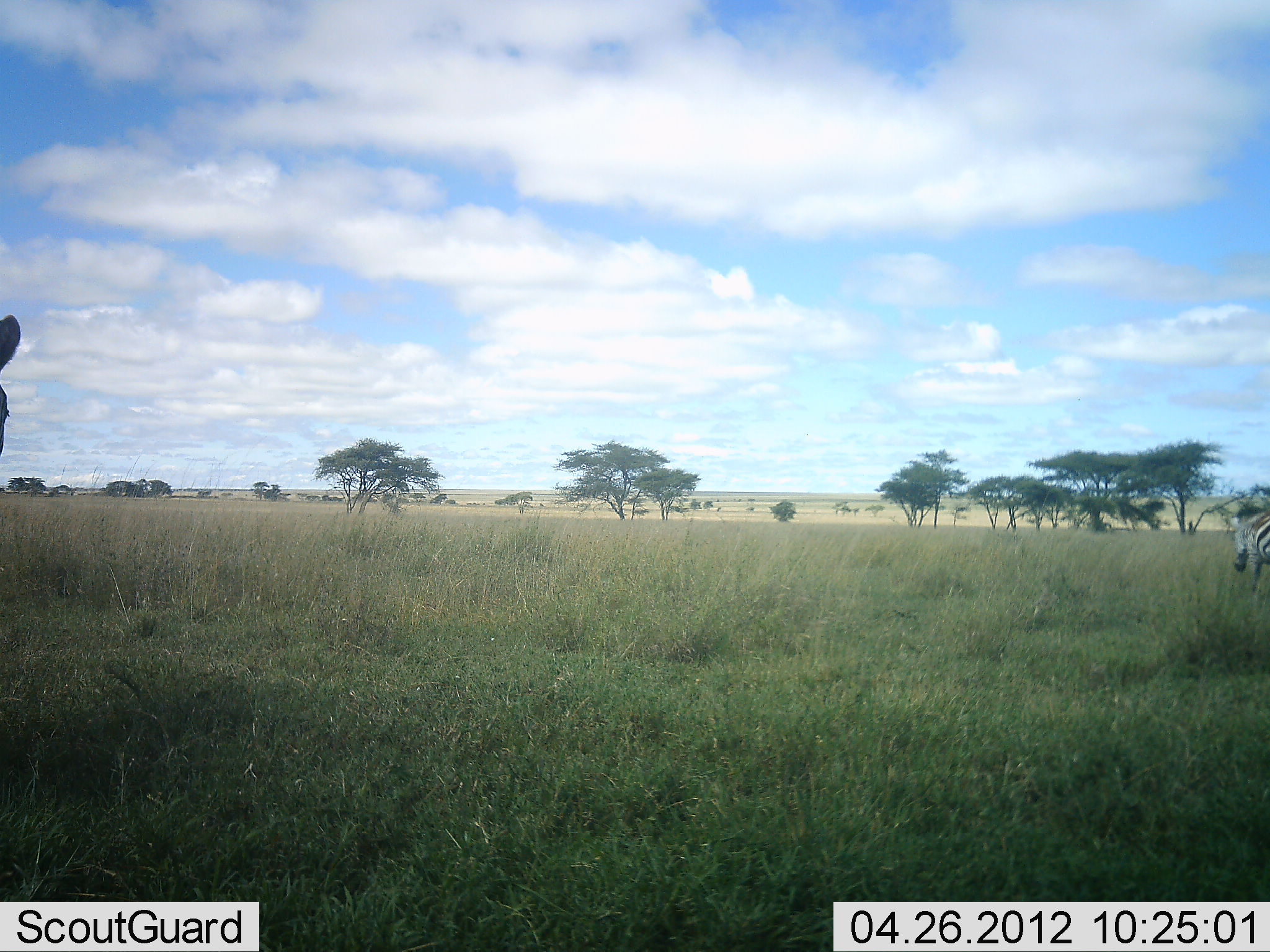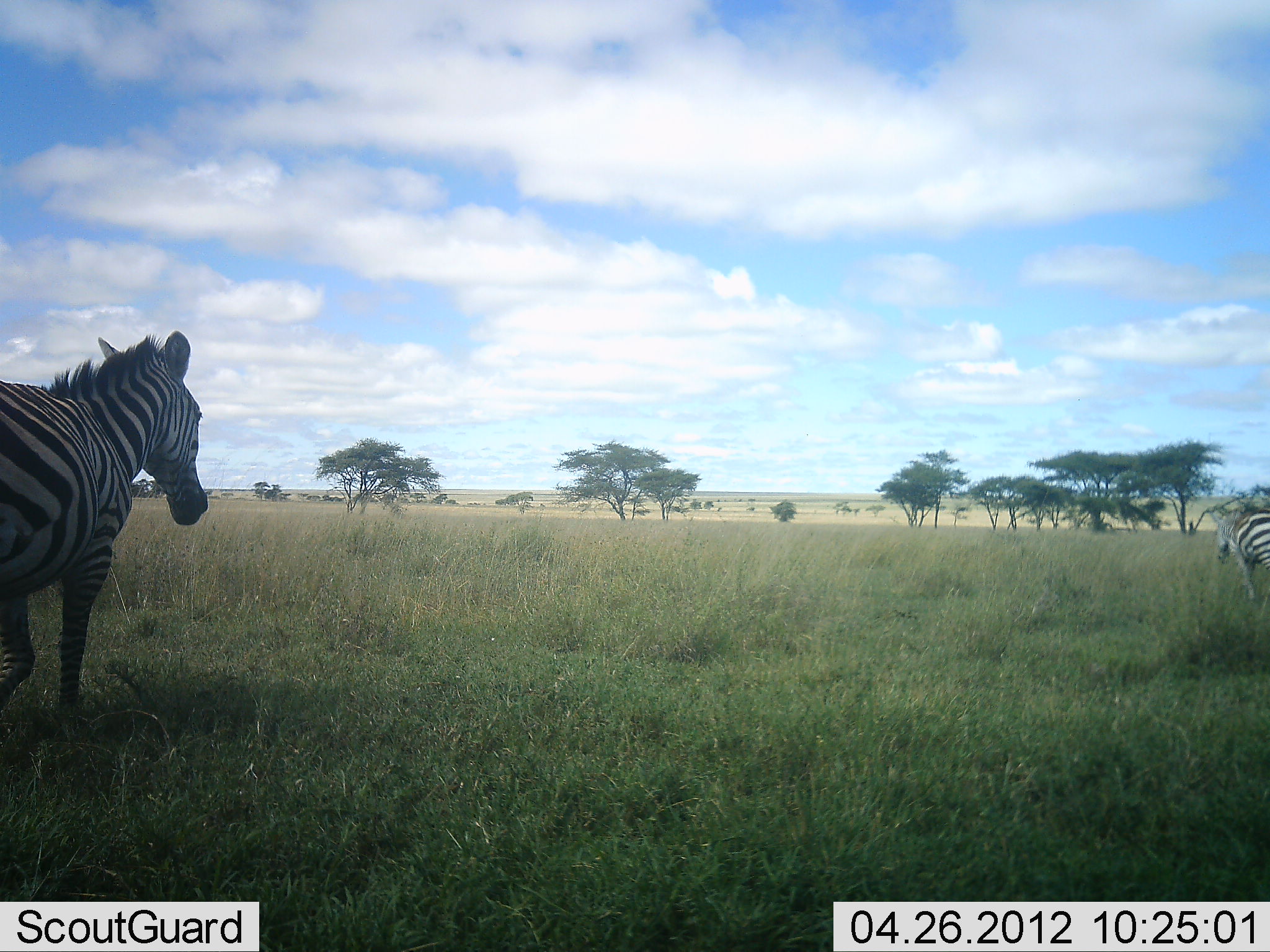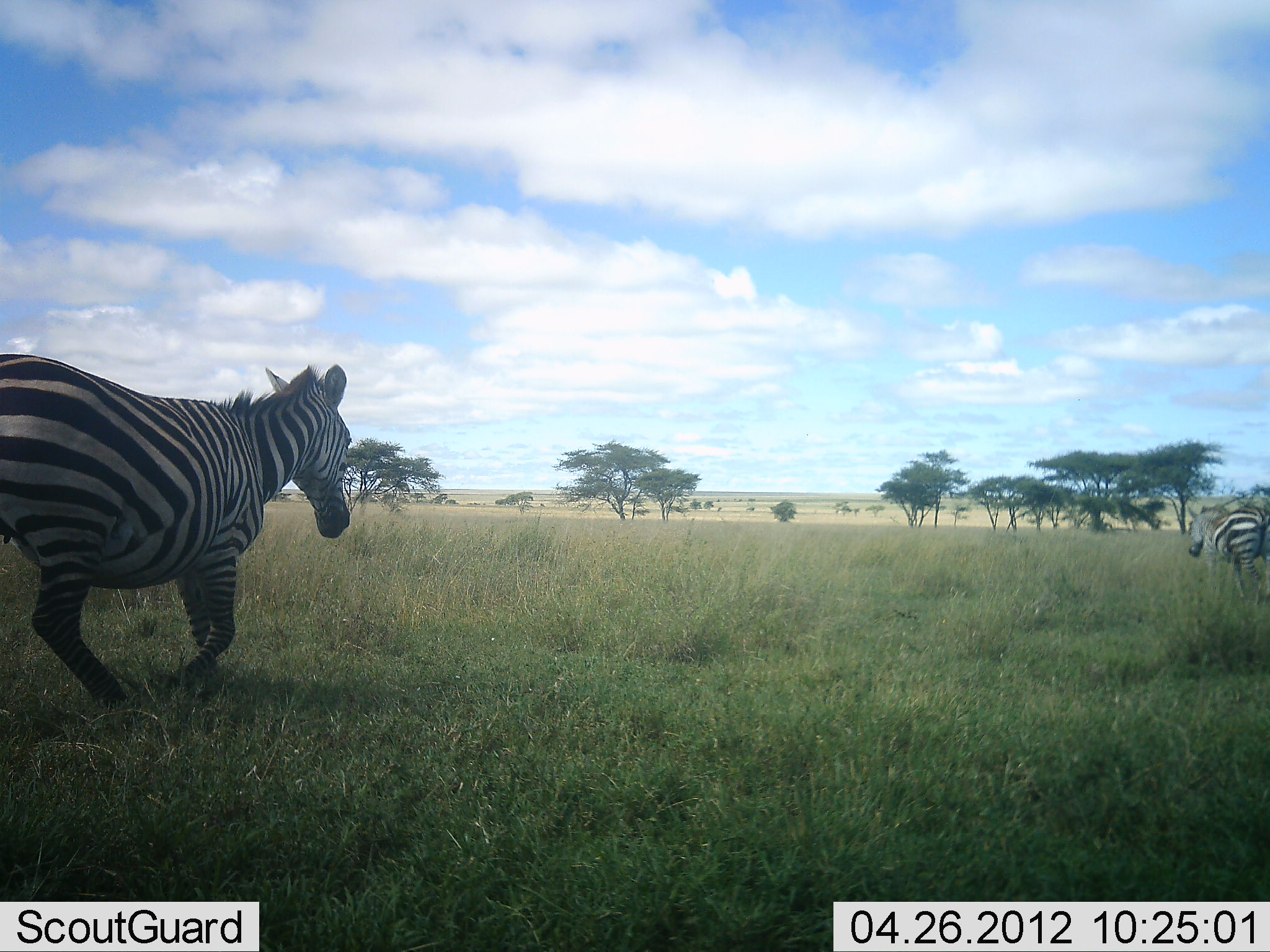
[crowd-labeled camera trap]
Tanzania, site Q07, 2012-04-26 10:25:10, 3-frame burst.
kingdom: Animalia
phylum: Chordata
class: Mammalia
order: Perissodactyla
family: Equidae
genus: Equus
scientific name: Equus quagga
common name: plains zebra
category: zebra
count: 2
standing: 0%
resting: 0%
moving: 100%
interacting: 0%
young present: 0%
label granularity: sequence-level